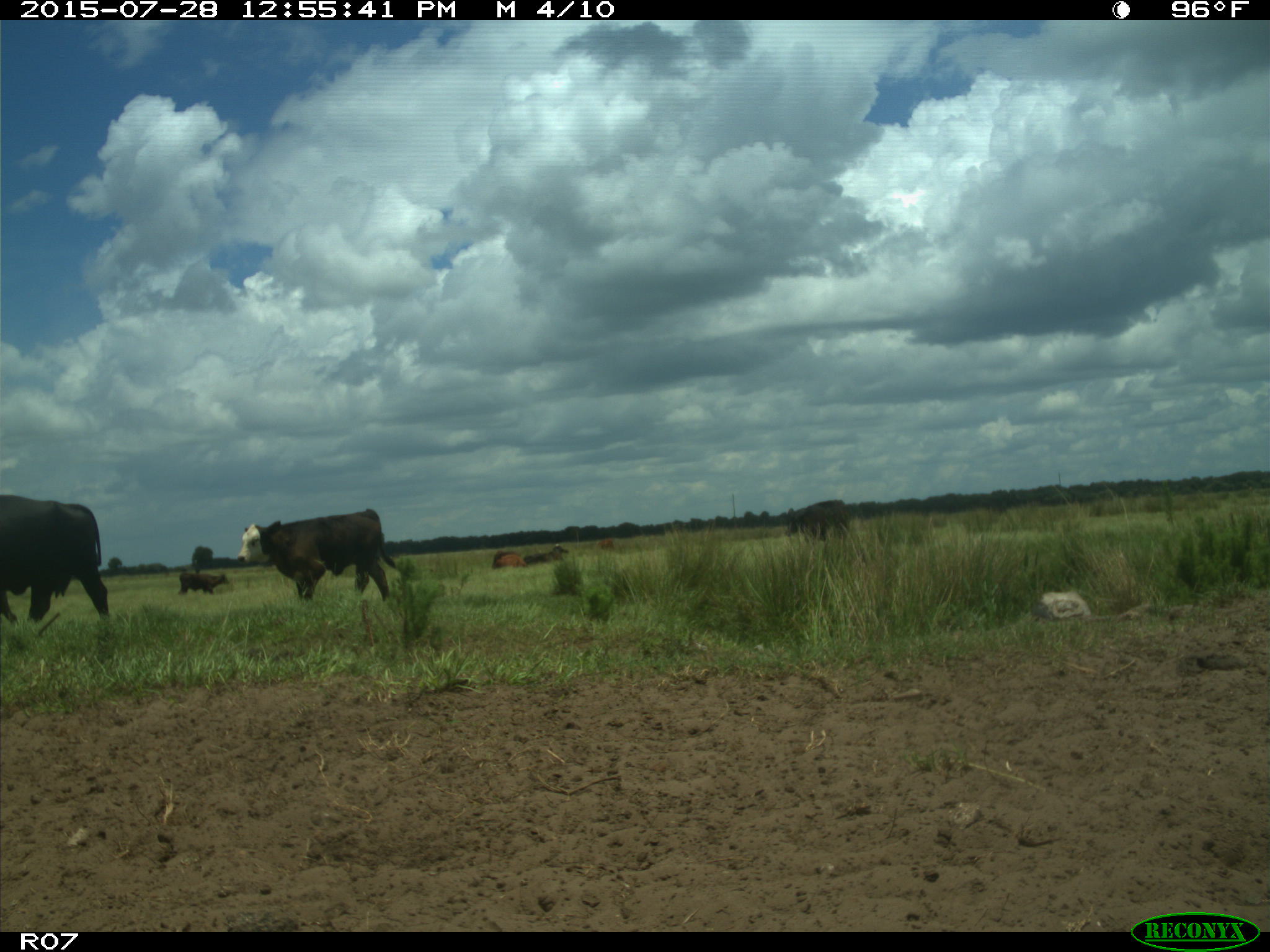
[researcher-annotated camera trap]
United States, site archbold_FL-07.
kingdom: Animalia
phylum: Chordata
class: Mammalia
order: Artiodactyla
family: Bovidae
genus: Bos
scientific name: Bos taurus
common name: domestic cow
Bos taurus (domestic cow).